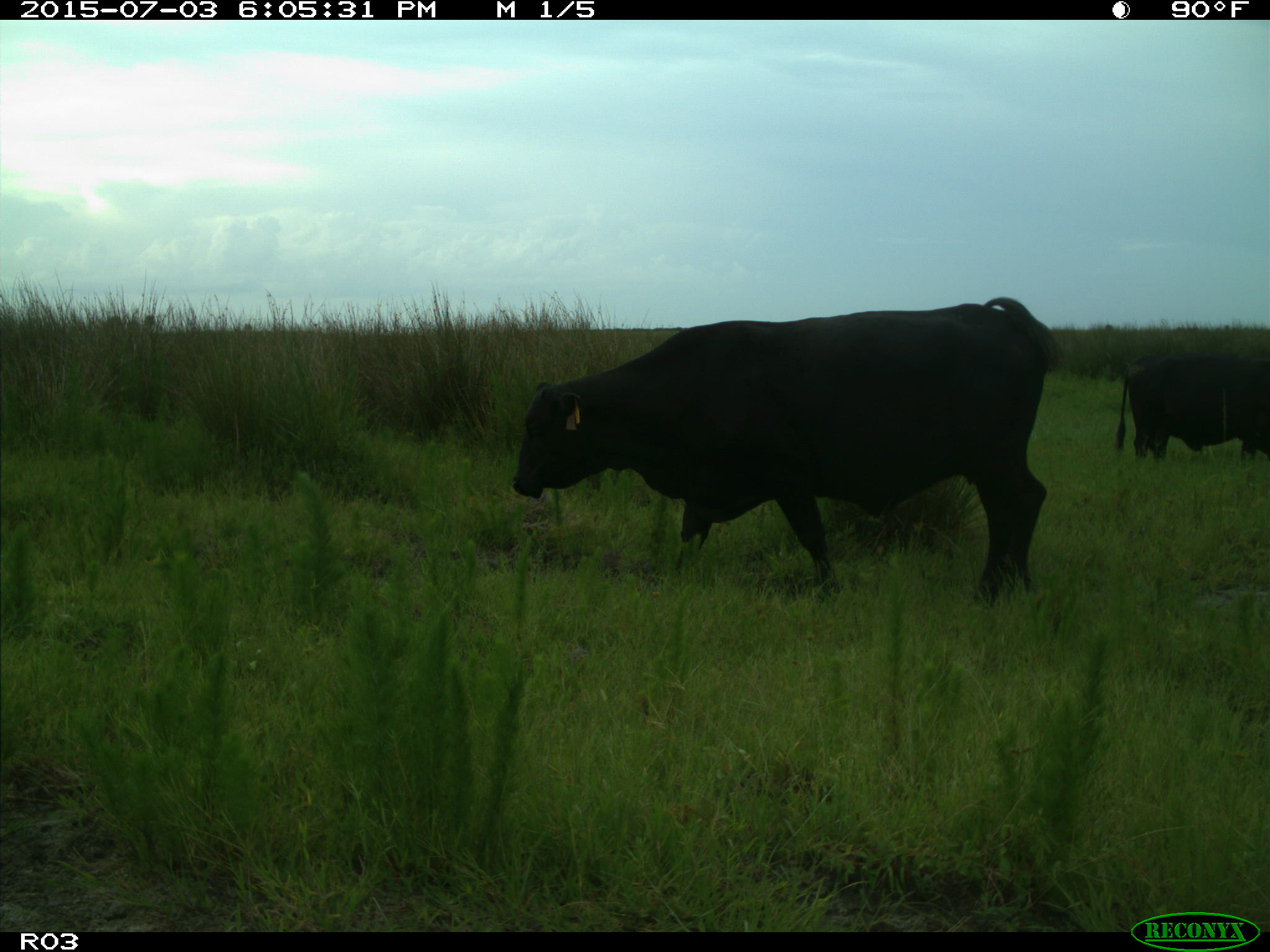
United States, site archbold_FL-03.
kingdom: Animalia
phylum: Chordata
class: Mammalia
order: Artiodactyla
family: Bovidae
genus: Bos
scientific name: Bos taurus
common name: domestic cow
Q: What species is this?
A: Bos taurus (domestic cow).